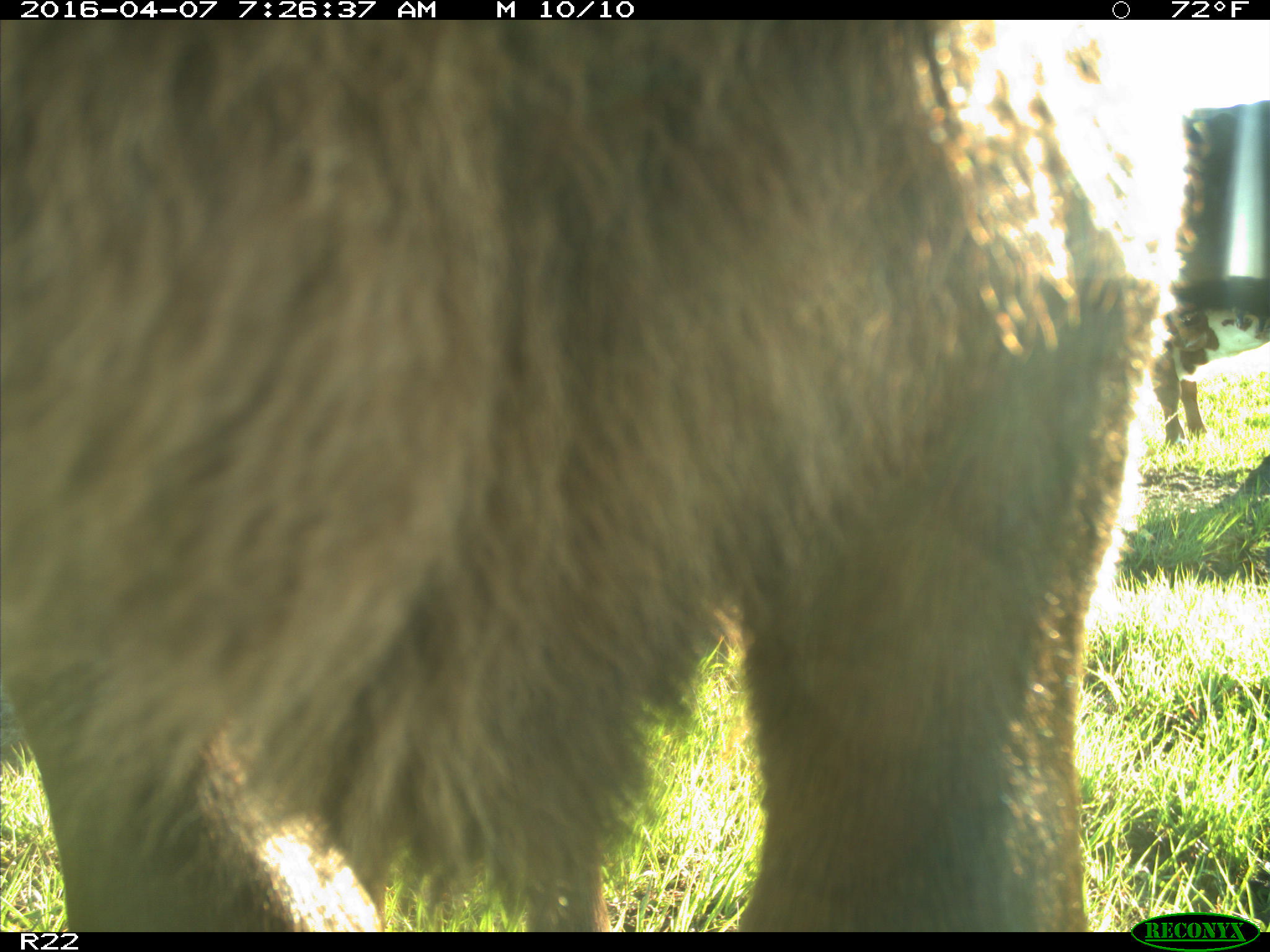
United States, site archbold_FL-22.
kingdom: Animalia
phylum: Chordata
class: Mammalia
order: Artiodactyla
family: Bovidae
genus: Bos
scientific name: Bos taurus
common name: domestic cow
Bos taurus (domestic cow).